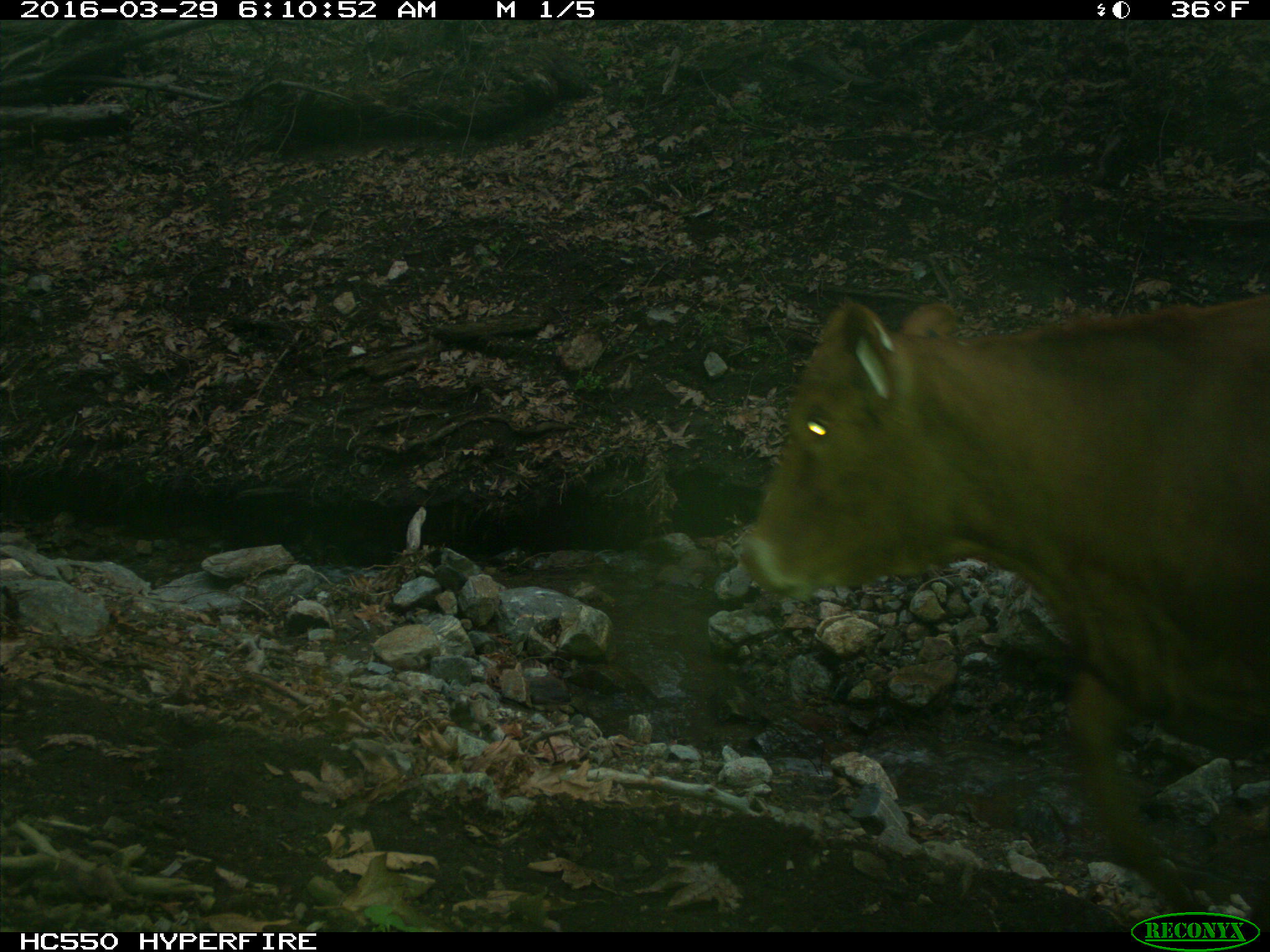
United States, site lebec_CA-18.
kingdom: Animalia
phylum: Chordata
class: Mammalia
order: Artiodactyla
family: Bovidae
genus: Bos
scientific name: Bos taurus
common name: domestic cow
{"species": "Bos taurus (domestic cow)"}